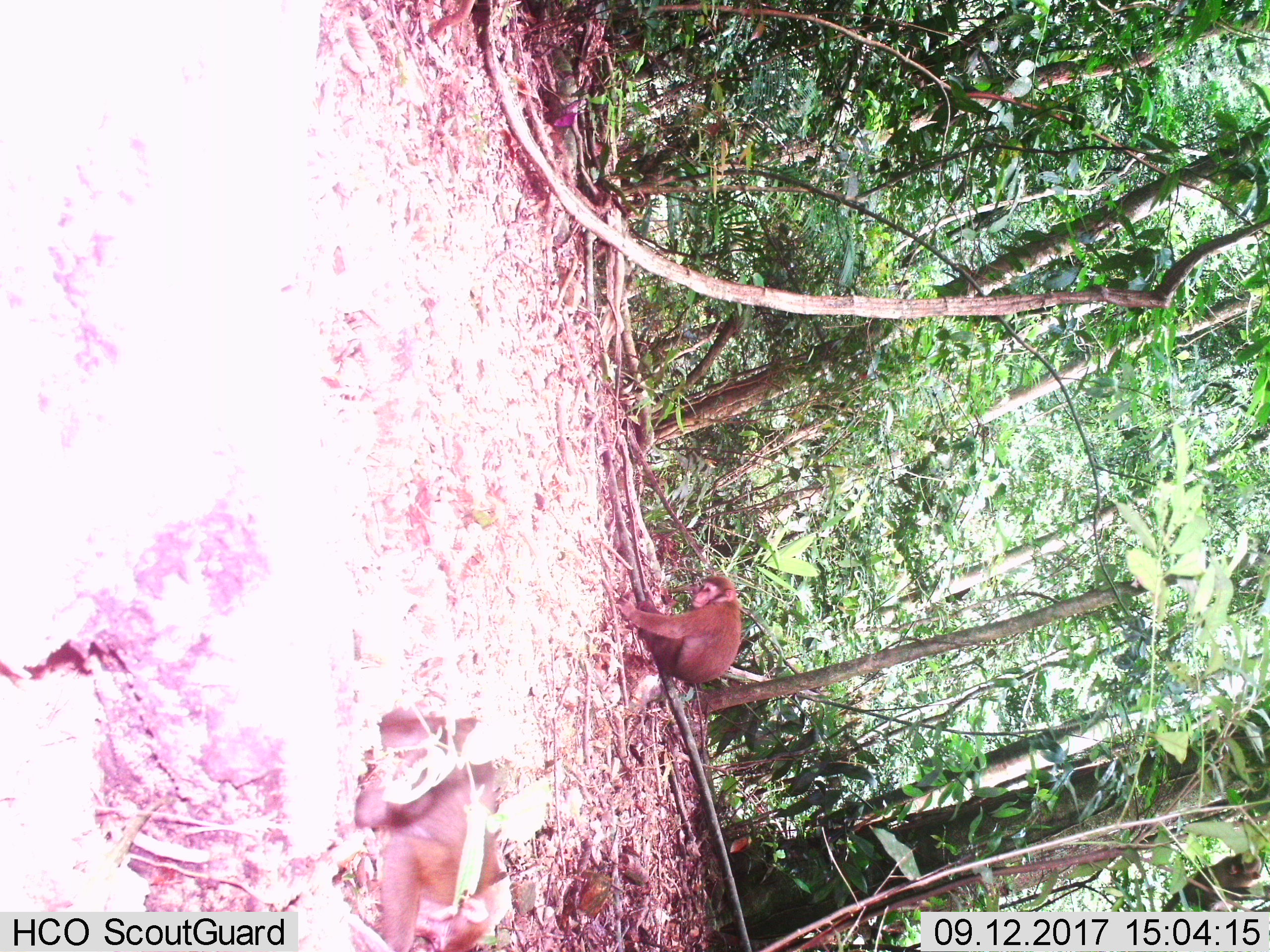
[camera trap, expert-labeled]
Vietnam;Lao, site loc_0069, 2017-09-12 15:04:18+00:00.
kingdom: Animalia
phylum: Chordata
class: Mammalia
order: Primates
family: Cercopithecidae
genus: Macaca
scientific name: Macaca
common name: macaques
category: assam or rhesus macaque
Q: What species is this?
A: Assam or rhesus macaque (macaques) (Macaca).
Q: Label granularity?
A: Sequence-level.